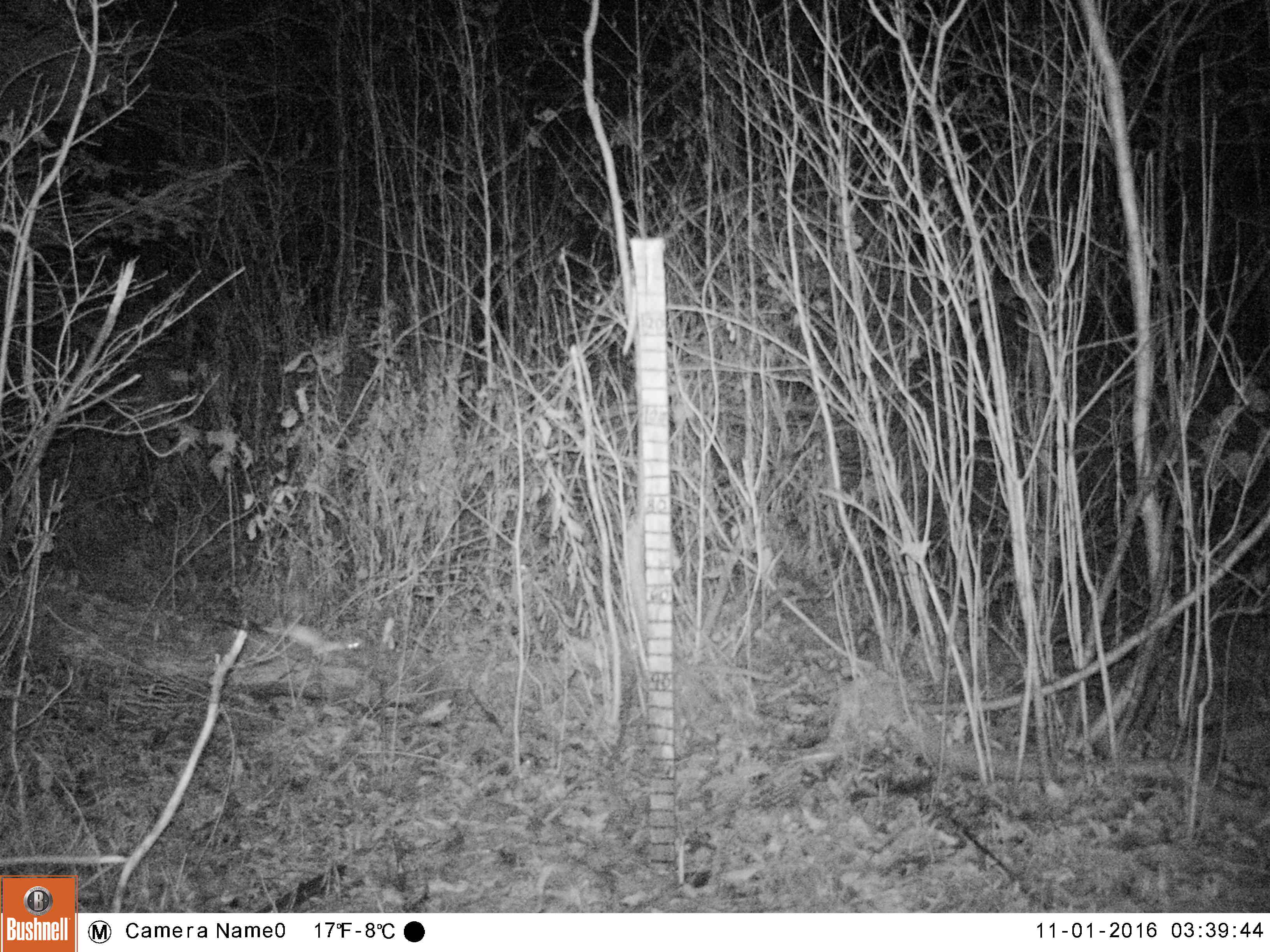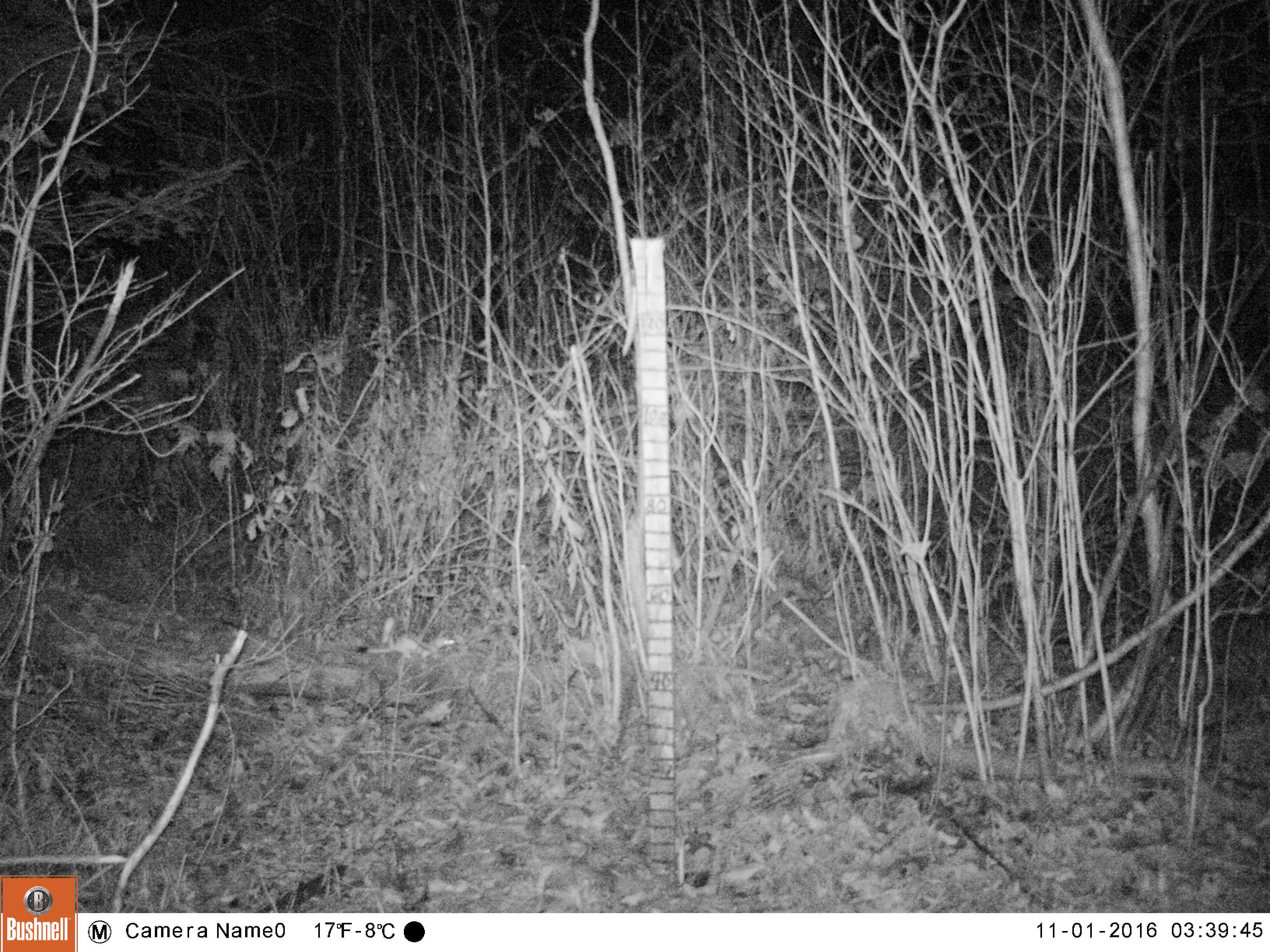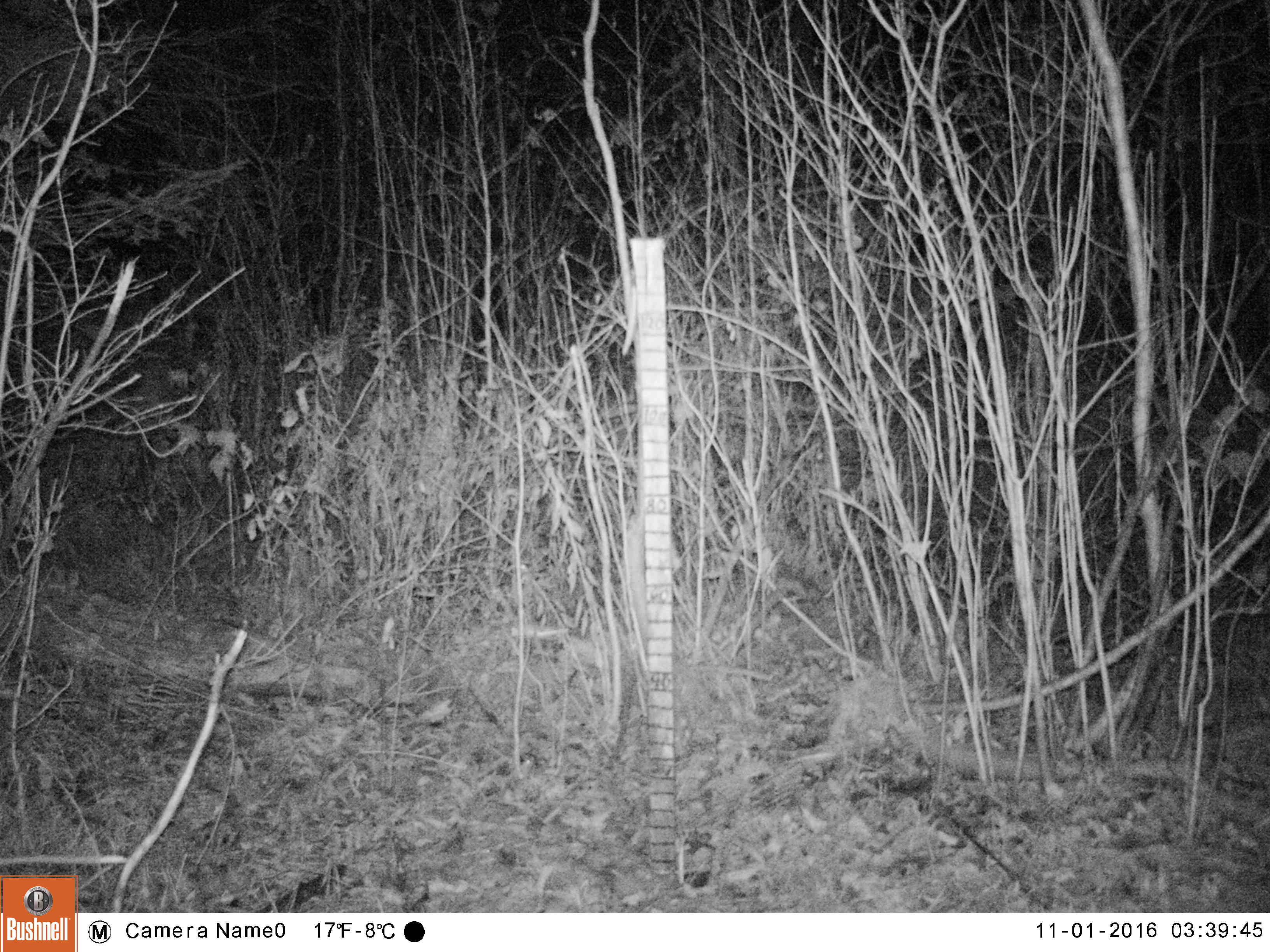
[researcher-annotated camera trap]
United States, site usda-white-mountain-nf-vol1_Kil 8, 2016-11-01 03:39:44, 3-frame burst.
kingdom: Animalia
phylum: Chordata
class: Mammalia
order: Carnivora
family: Mustelidae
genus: Mustela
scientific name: Mustela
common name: weasel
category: weasel sp.